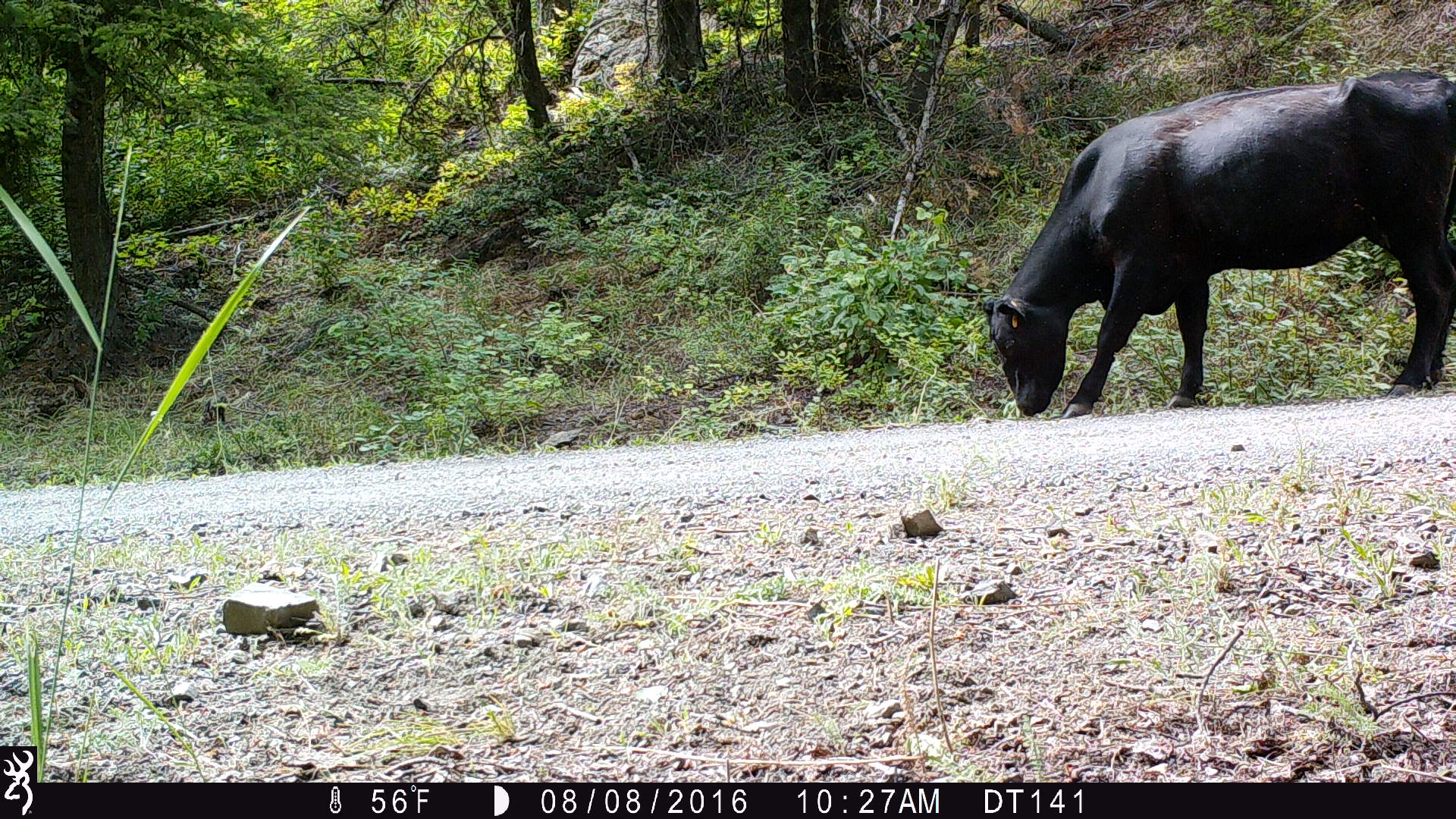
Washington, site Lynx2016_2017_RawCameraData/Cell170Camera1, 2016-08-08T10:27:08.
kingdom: Animalia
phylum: Chordata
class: Mammalia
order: Artiodactyla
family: Bovidae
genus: Bos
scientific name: Bos taurus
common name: domestic cattle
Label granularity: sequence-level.